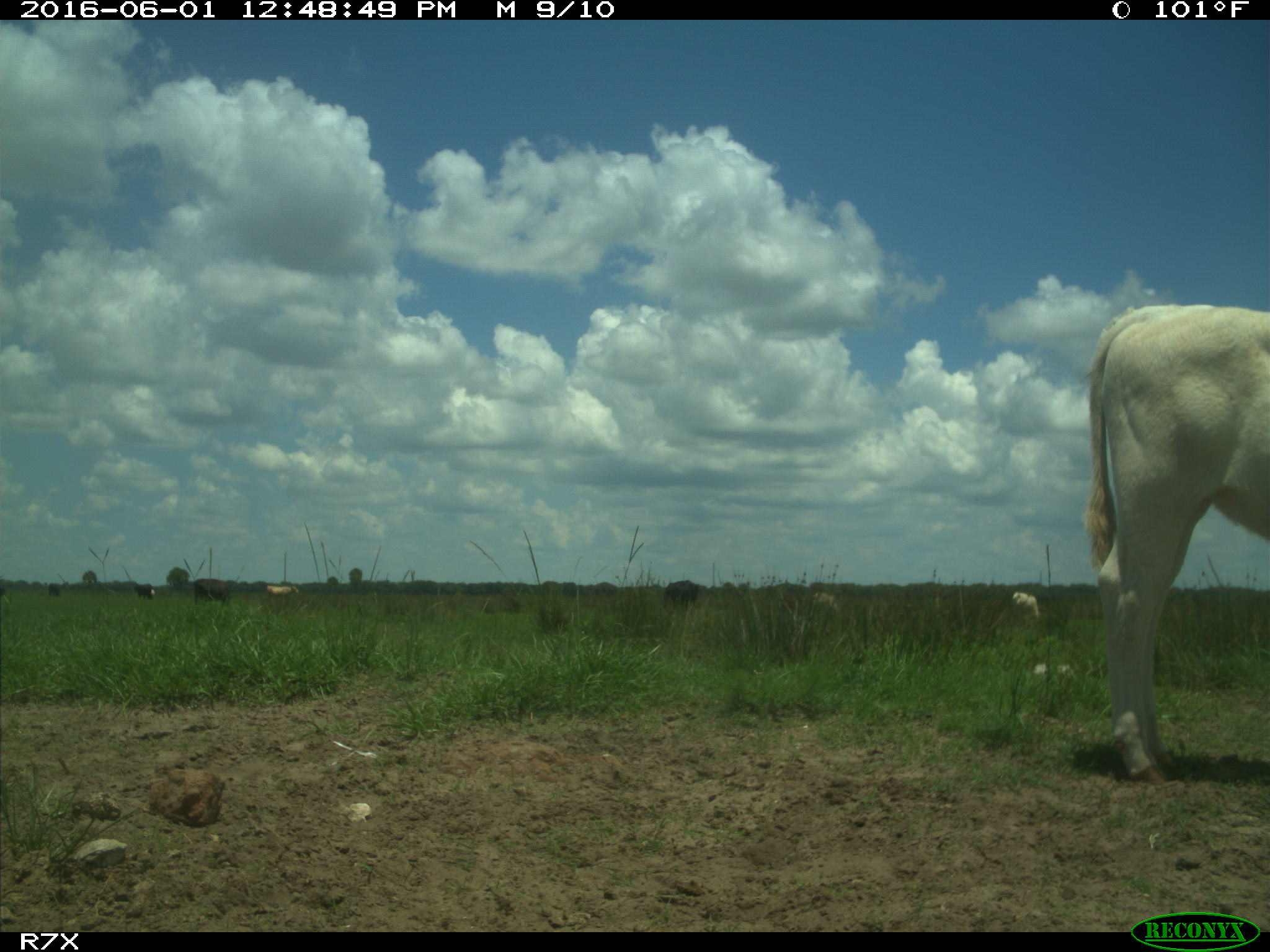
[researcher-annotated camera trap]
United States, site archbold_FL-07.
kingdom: Animalia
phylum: Chordata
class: Mammalia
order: Artiodactyla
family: Bovidae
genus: Bos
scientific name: Bos taurus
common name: domestic cow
Bos taurus (domestic cow).